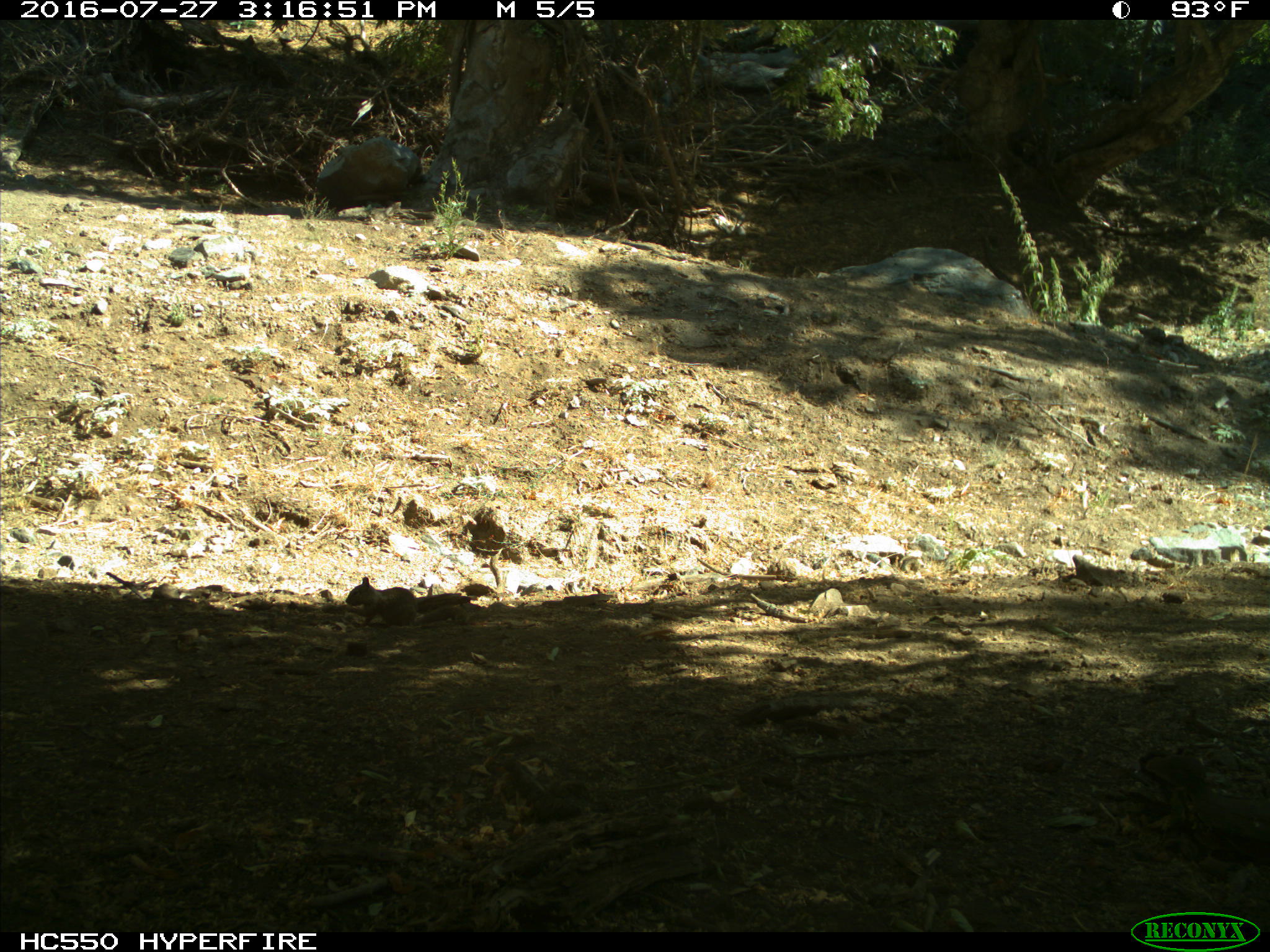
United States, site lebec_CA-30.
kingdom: Animalia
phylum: Chordata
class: Mammalia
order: Rodentia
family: Sciuridae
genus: Otospermophilus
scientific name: Otospermophilus beecheyi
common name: california ground squirrel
Otospermophilus beecheyi (california ground squirrel).